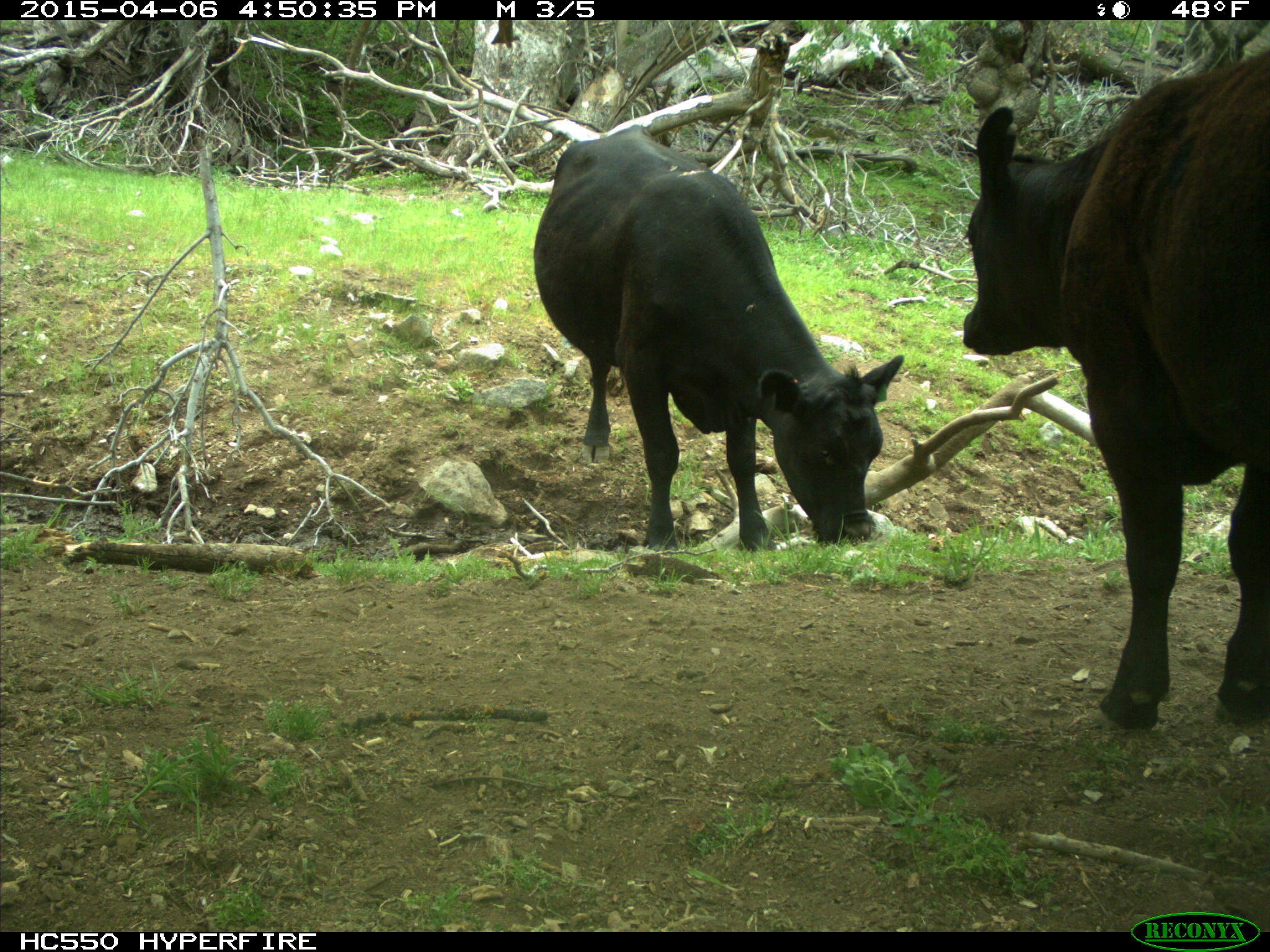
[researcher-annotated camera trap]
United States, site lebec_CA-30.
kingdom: Animalia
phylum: Chordata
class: Mammalia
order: Artiodactyla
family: Bovidae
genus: Bos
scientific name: Bos taurus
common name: domestic cow